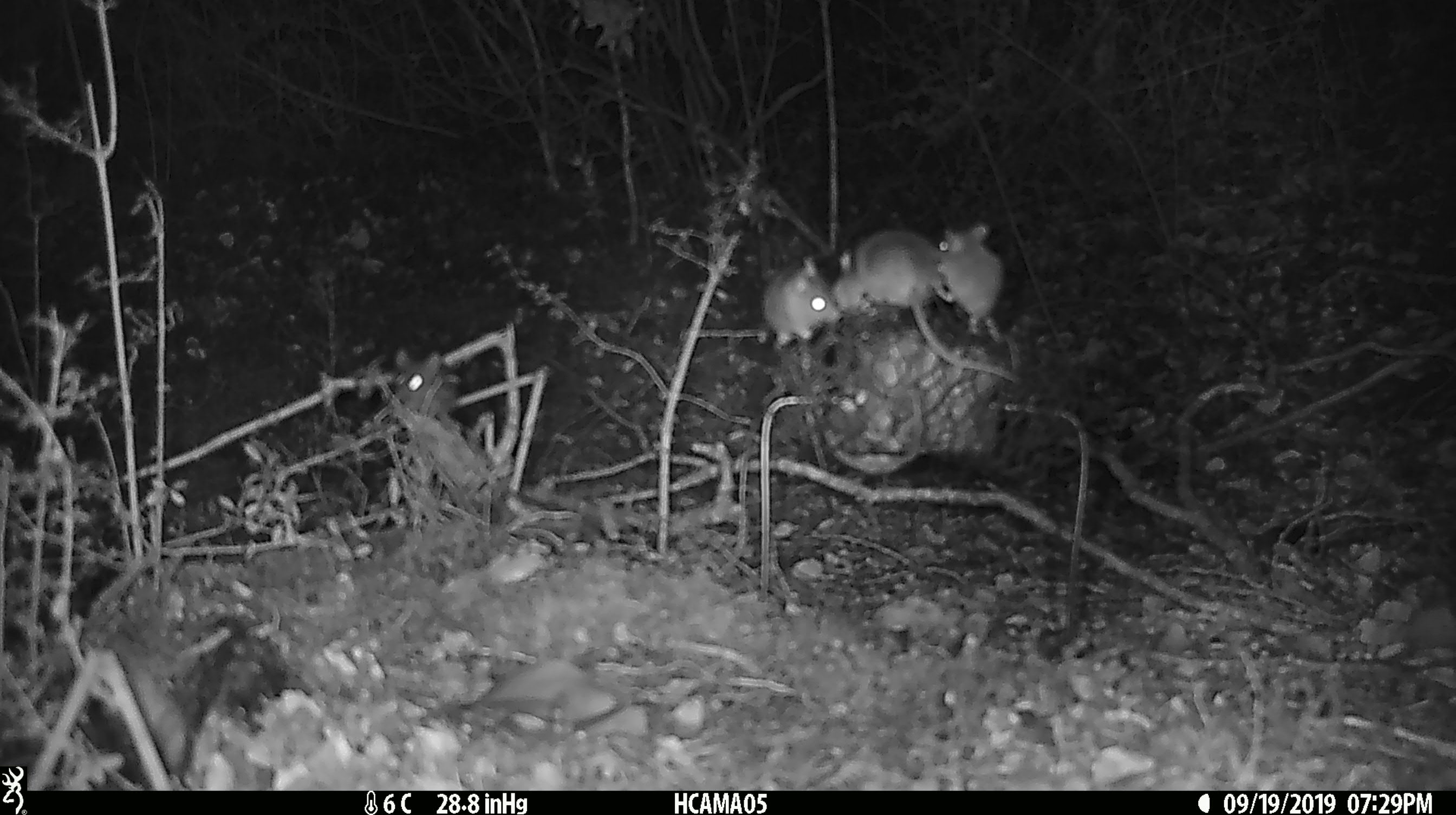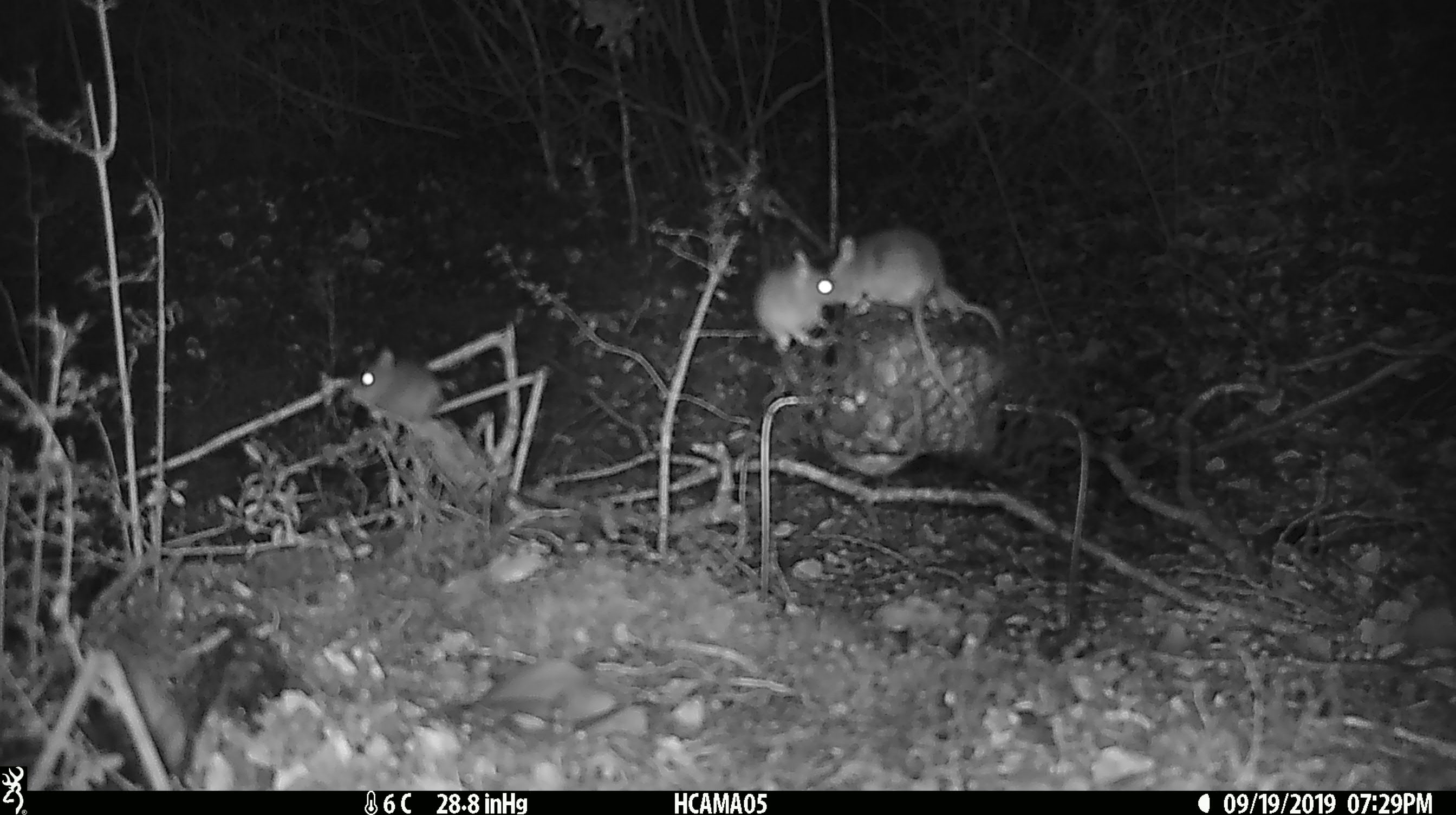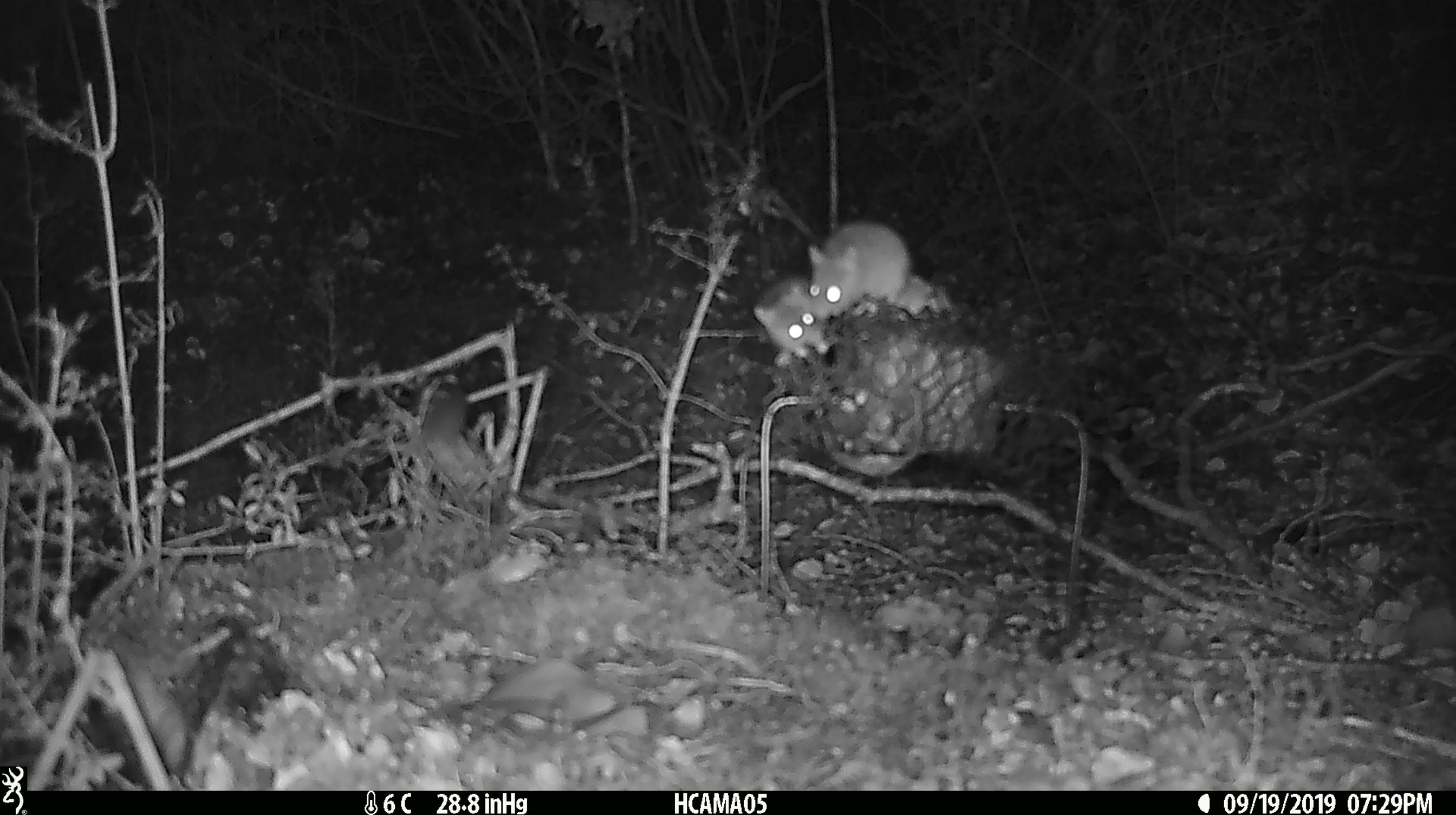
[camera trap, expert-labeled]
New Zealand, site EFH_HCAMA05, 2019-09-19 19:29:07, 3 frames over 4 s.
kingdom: Animalia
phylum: Chordata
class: Mammalia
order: Rodentia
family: Muridae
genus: Mus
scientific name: Mus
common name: mouse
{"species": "mouse (Mus)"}